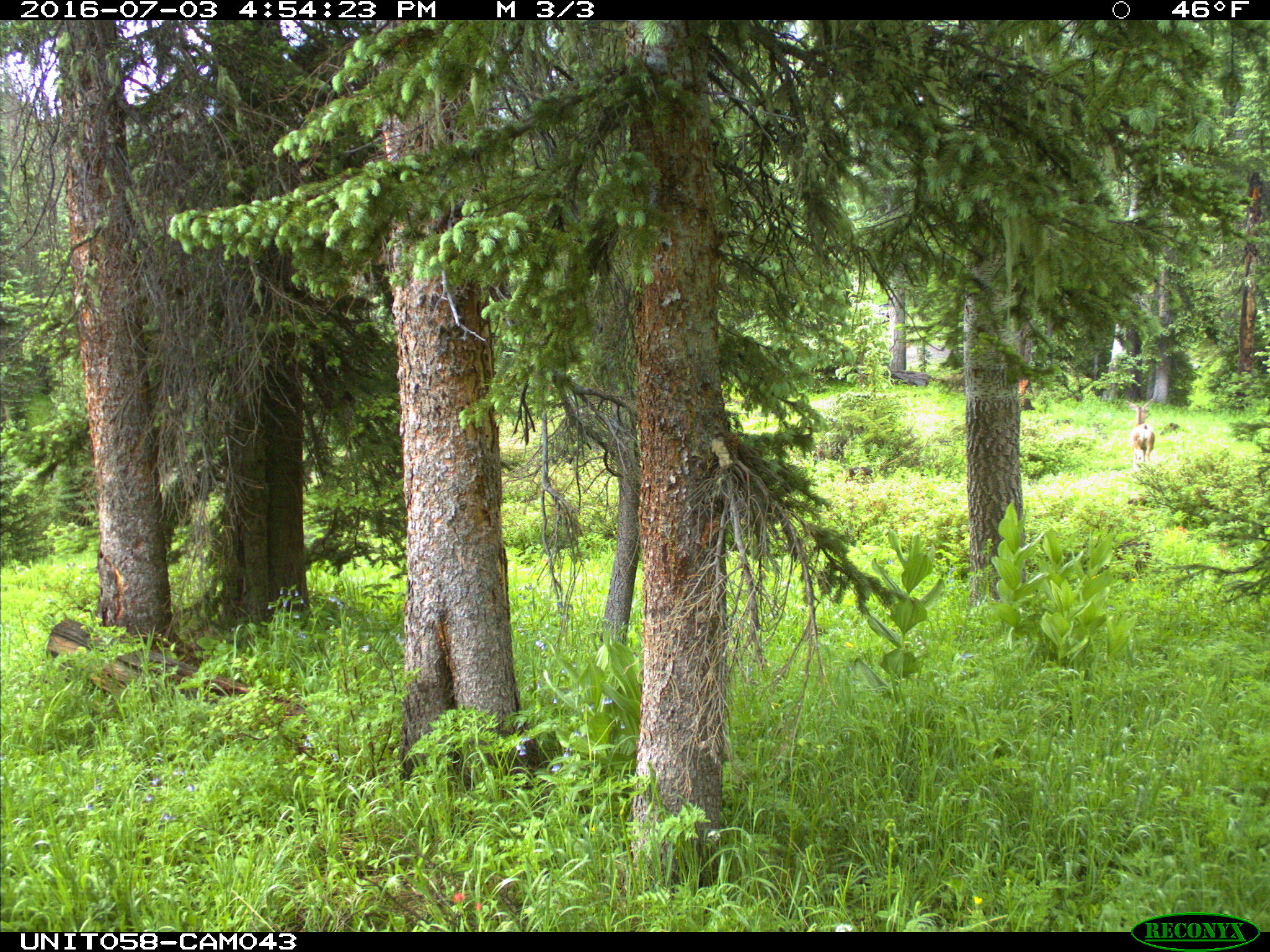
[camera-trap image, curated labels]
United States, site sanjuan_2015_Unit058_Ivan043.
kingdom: Animalia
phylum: Chordata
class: Mammalia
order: Artiodactyla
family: Cervidae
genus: Odocoileus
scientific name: Odocoileus hemionus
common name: mule deer